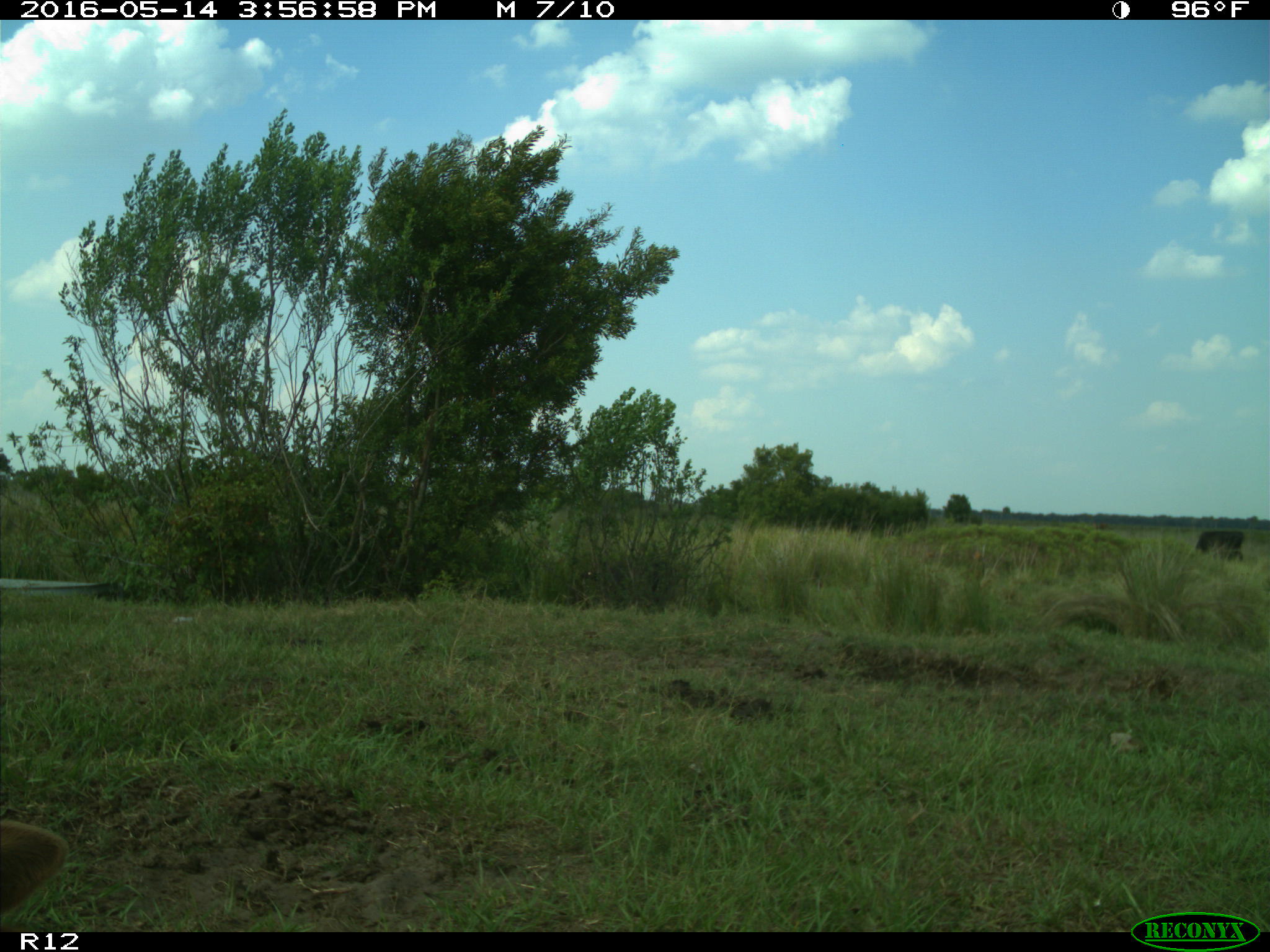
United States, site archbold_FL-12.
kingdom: Animalia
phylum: Chordata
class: Mammalia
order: Artiodactyla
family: Bovidae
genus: Bos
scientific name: Bos taurus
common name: domestic cow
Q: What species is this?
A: Bos taurus (domestic cow).